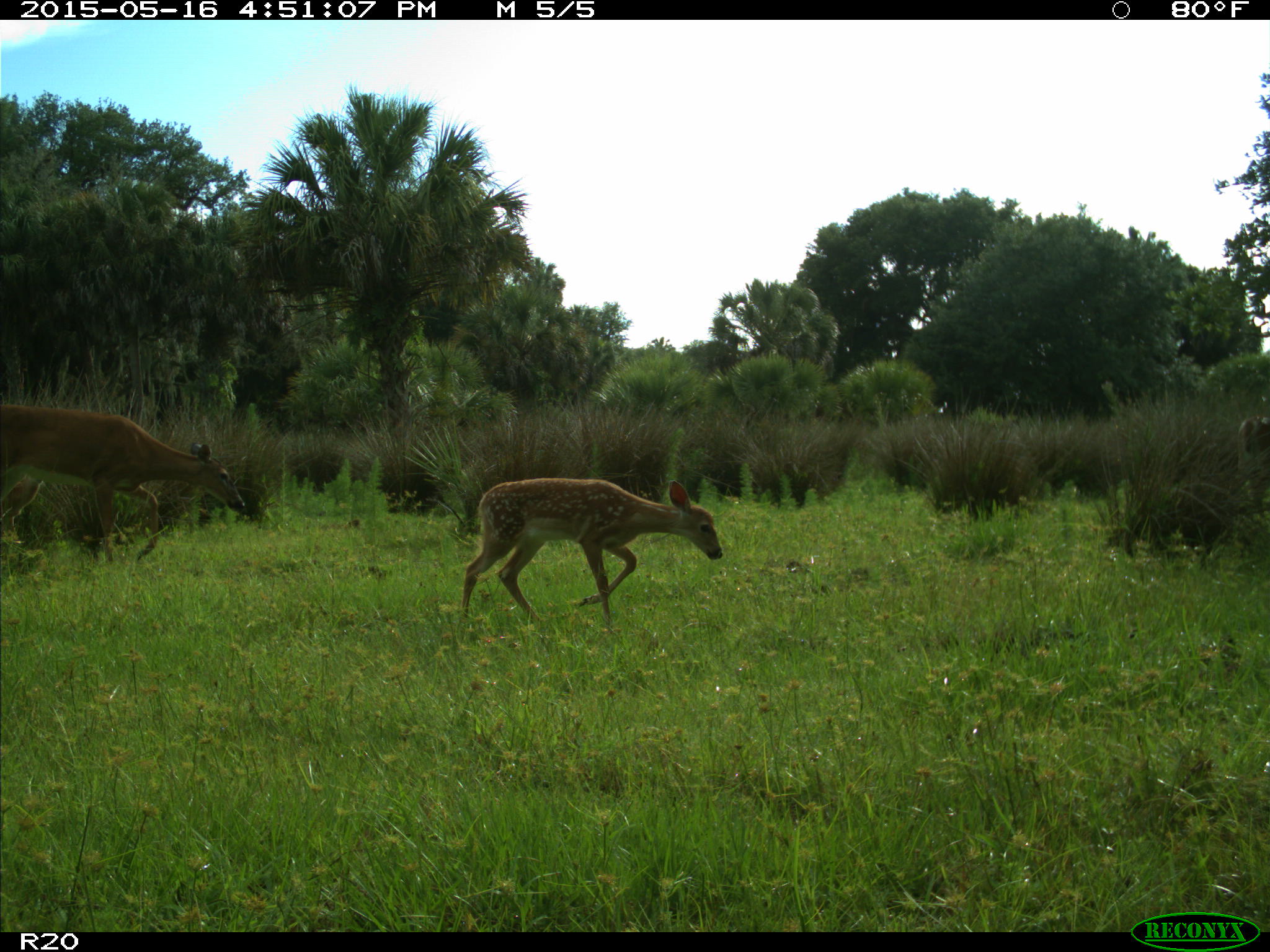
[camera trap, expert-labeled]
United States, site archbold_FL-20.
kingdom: Animalia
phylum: Chordata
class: Mammalia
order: Artiodactyla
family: Cervidae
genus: Odocoileus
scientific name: Odocoileus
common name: deer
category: unidentified deer